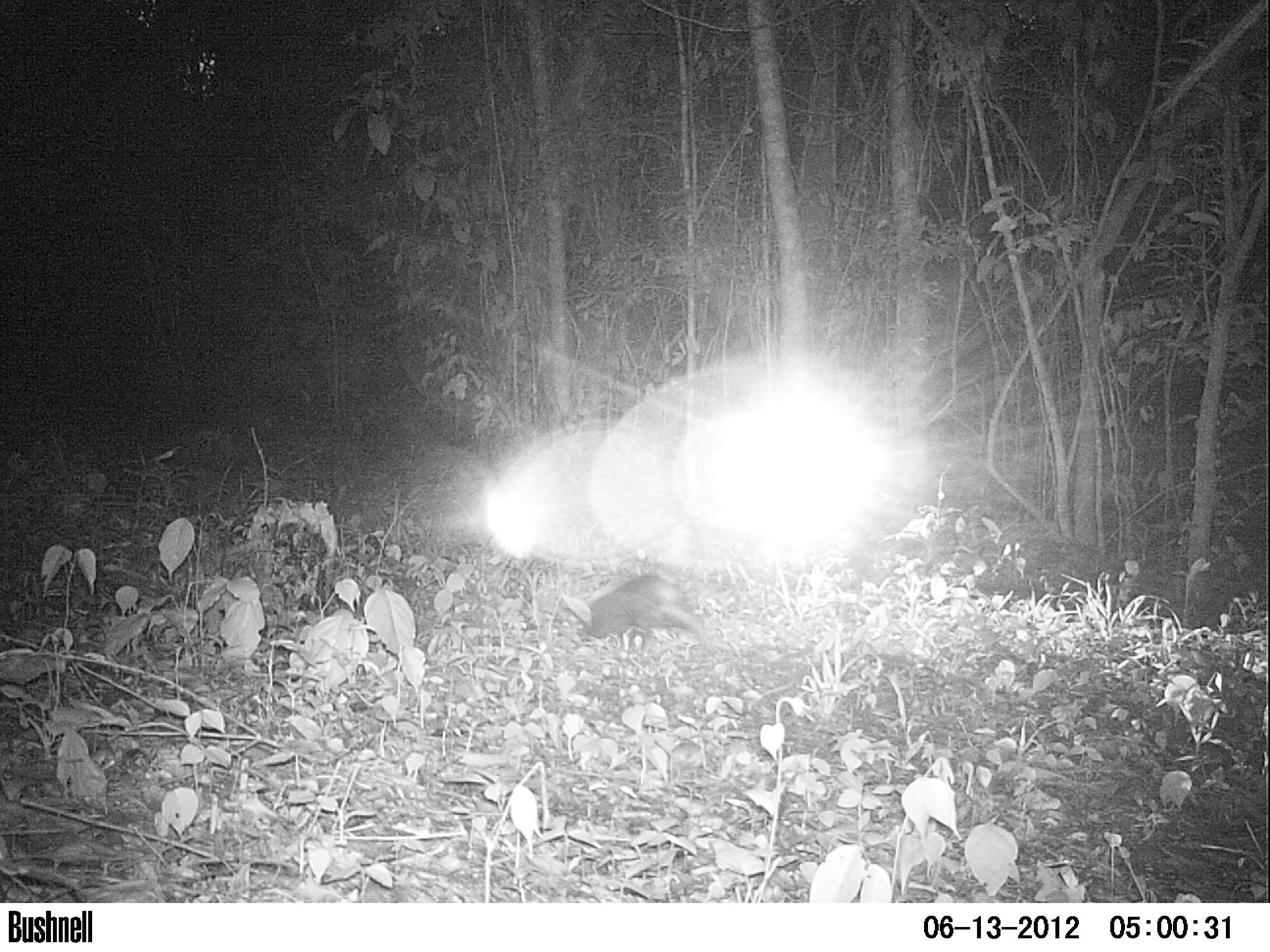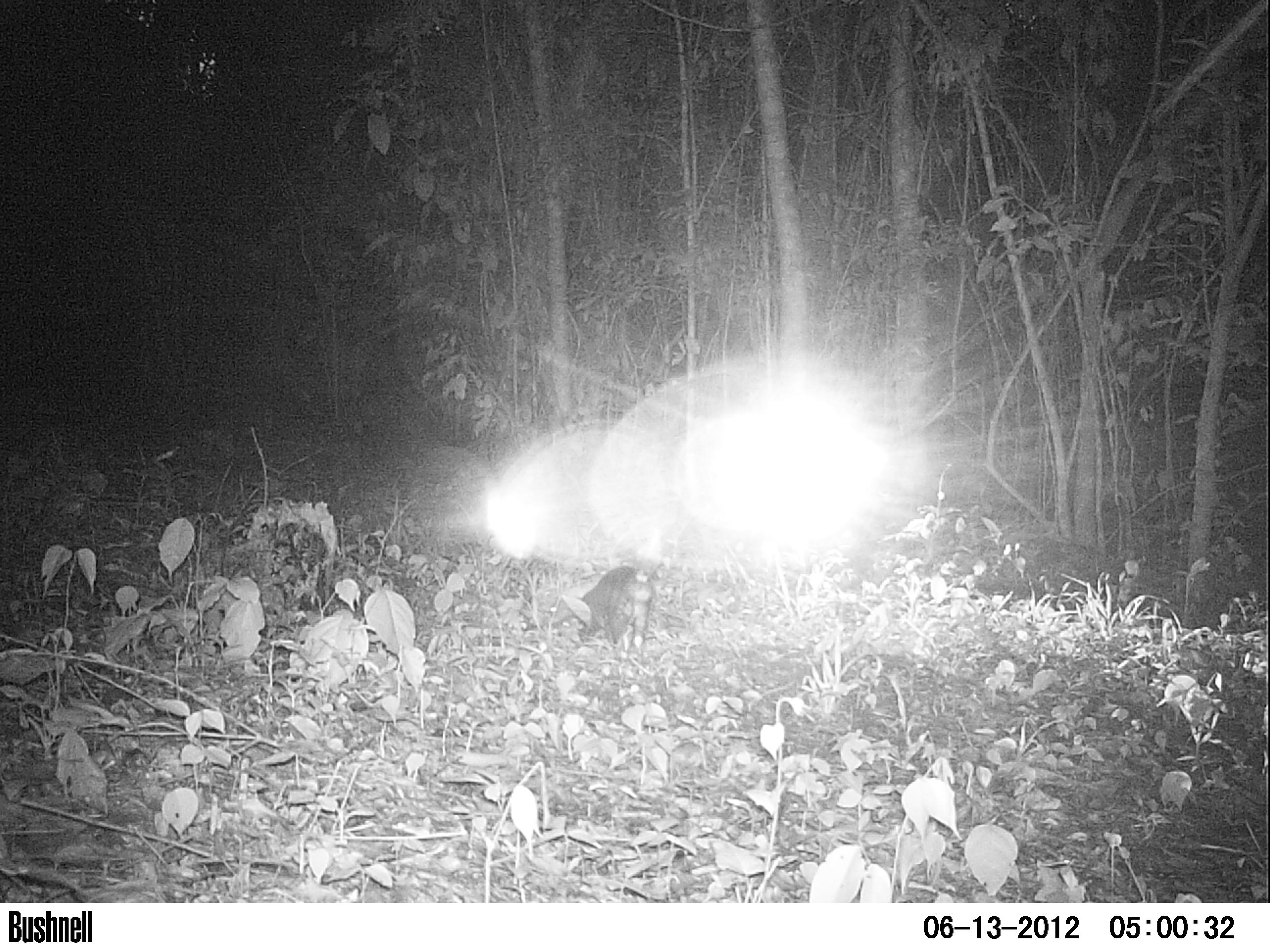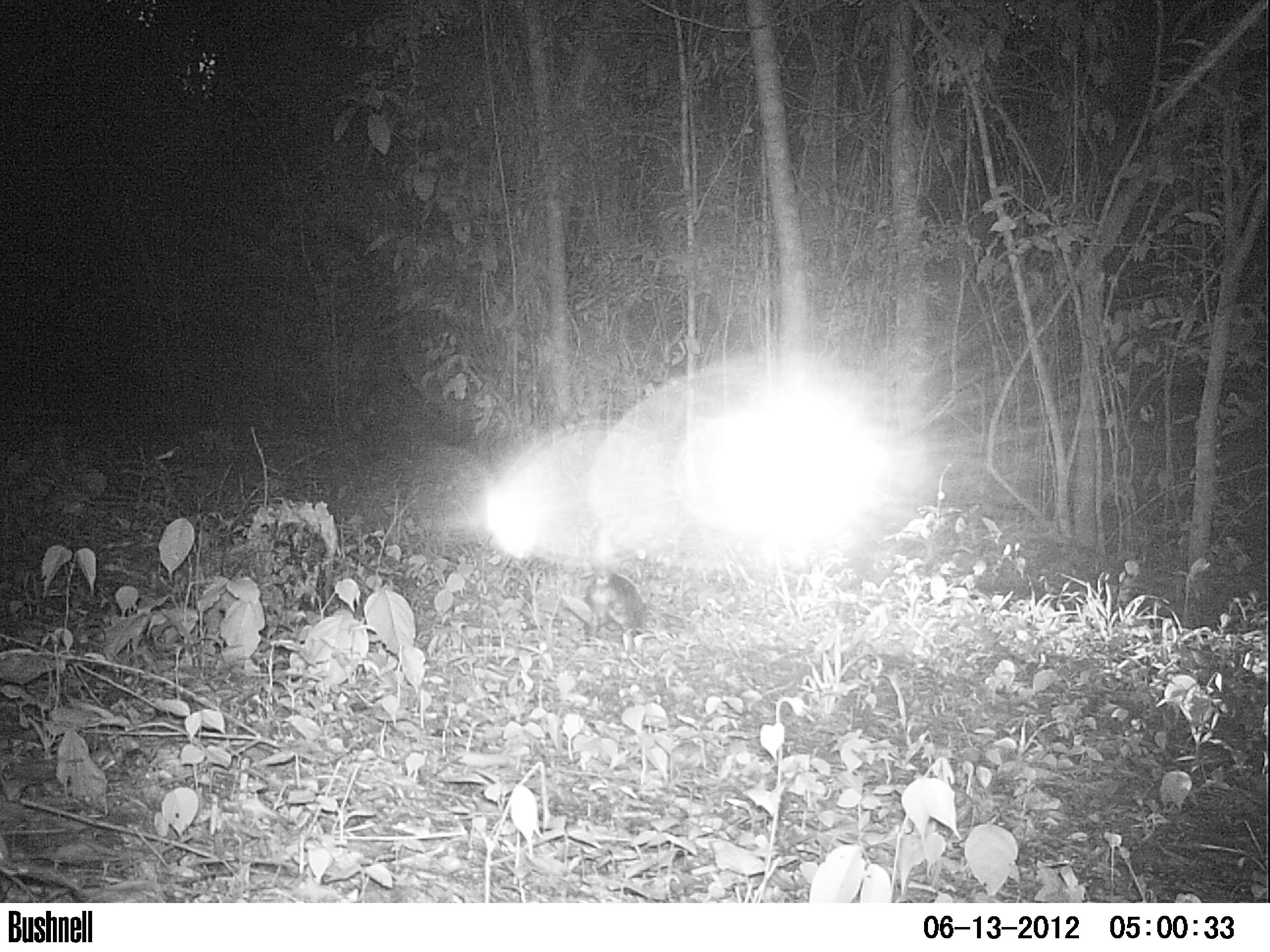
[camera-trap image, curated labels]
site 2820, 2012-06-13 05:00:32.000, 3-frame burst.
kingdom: Animalia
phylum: Chordata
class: Mammalia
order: Carnivora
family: Mephitidae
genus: Conepatus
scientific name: Conepatus semistriatus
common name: striped hog-nosed skunk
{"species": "Conepatus semistriatus (striped hog-nosed skunk)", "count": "1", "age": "adult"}